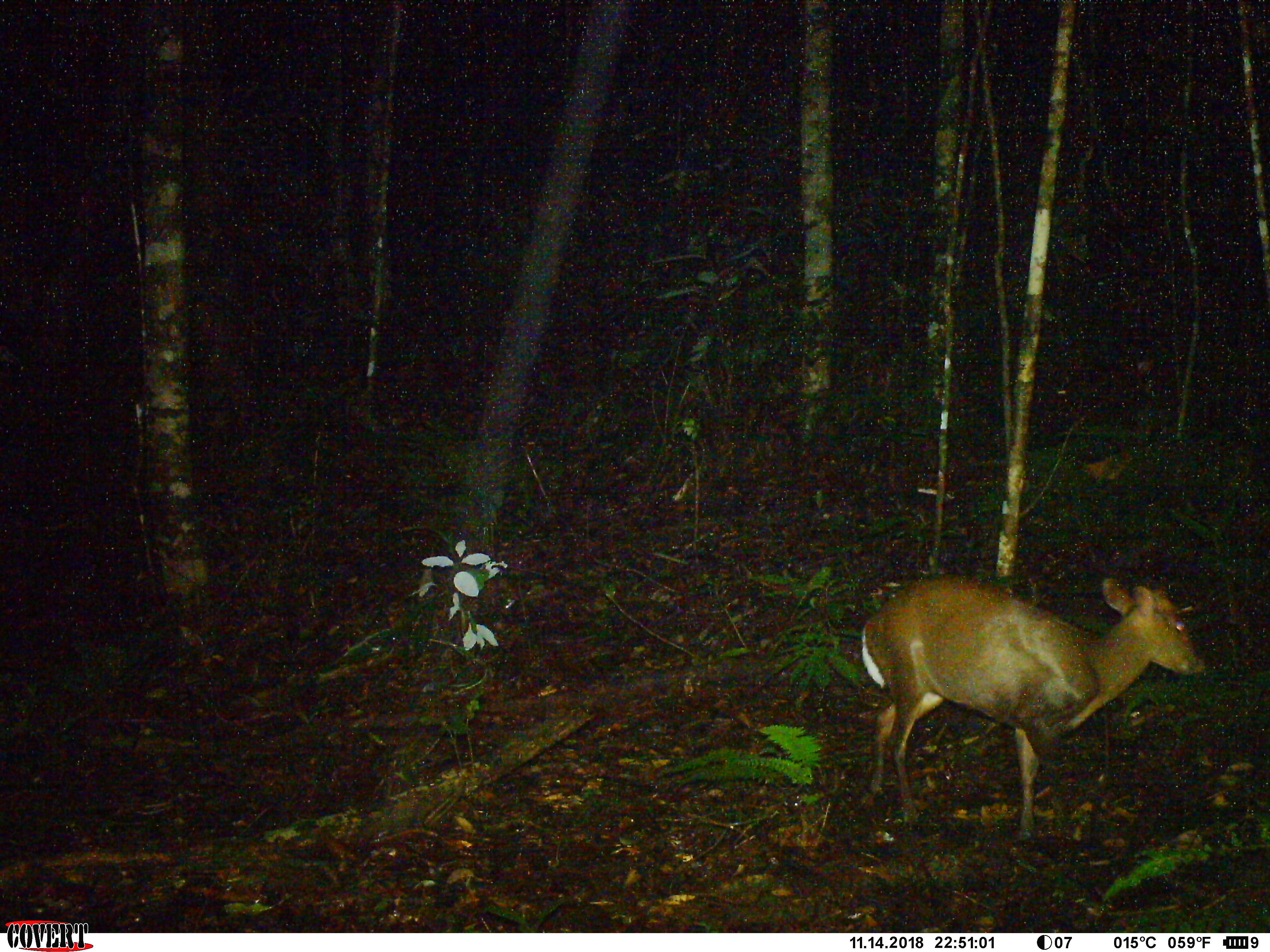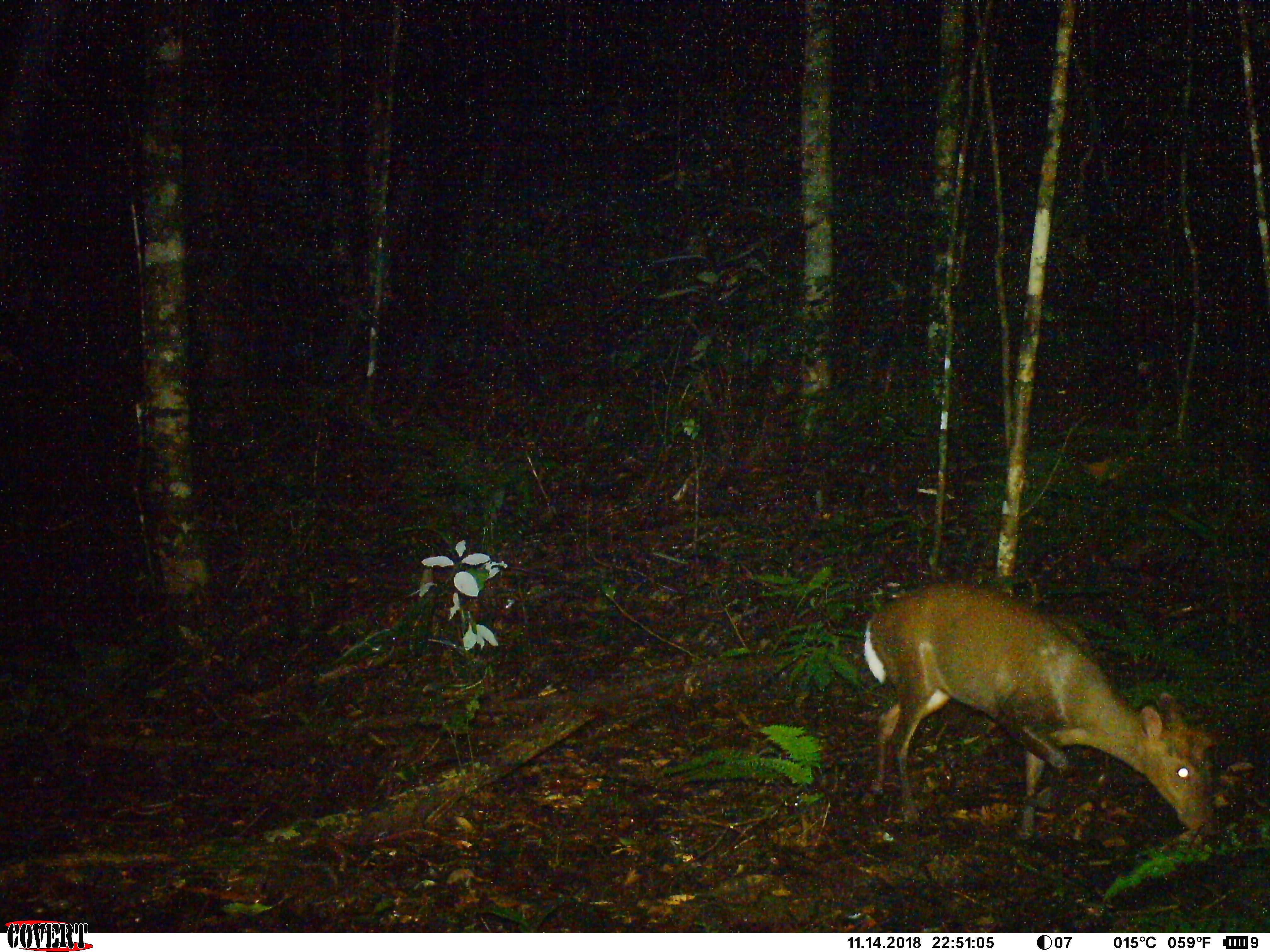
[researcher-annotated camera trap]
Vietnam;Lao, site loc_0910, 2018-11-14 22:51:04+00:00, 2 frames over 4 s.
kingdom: Animalia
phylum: Chordata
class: Mammalia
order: Artiodactyla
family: Cervidae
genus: Muntiacus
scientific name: Muntiacus rooseveltorum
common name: roosevelt's muntjac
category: roosevelts muntjac group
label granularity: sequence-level